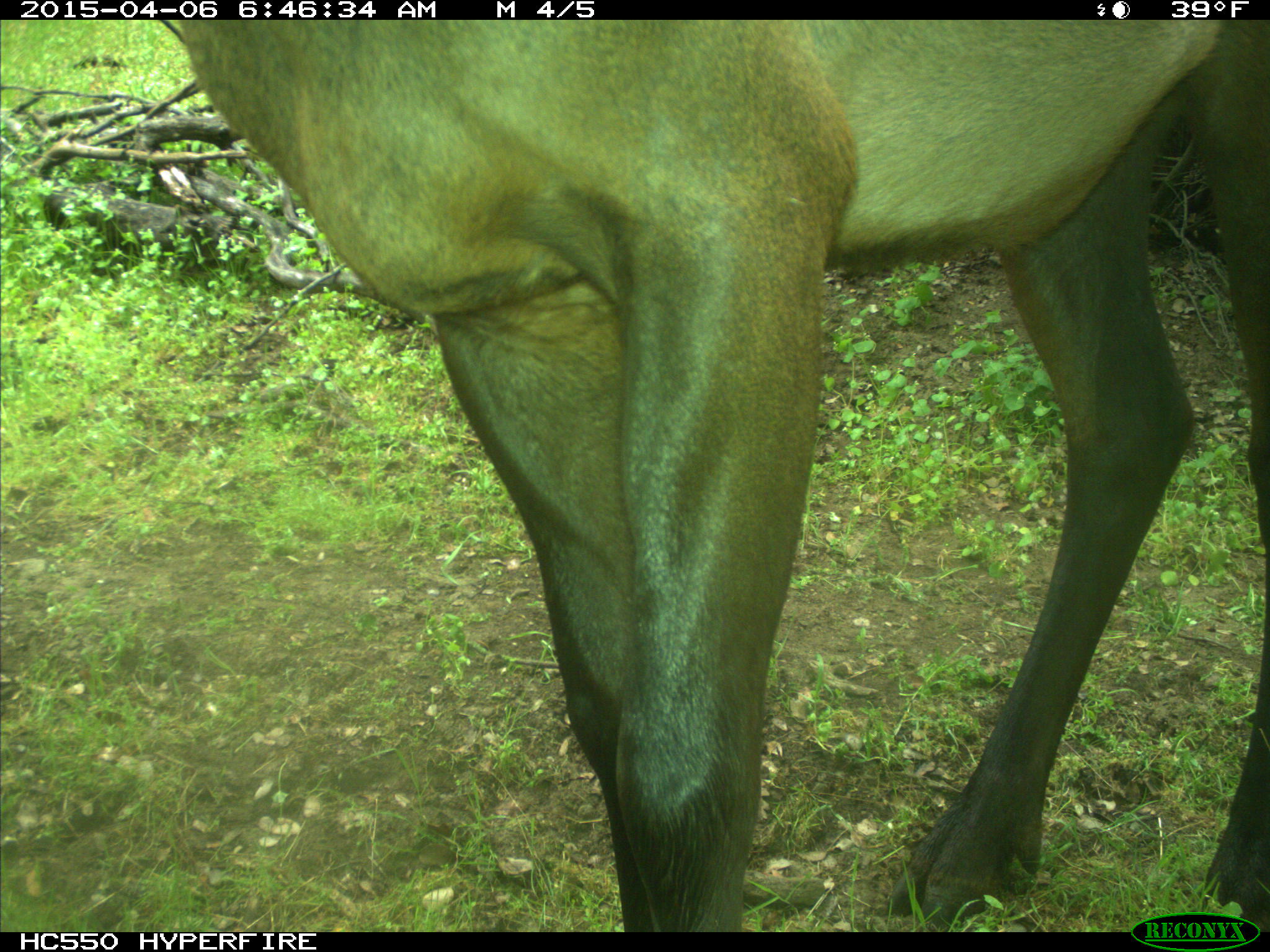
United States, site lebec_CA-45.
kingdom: Animalia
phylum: Chordata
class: Mammalia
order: Artiodactyla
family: Cervidae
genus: Cervus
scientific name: Cervus canadensis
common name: elk